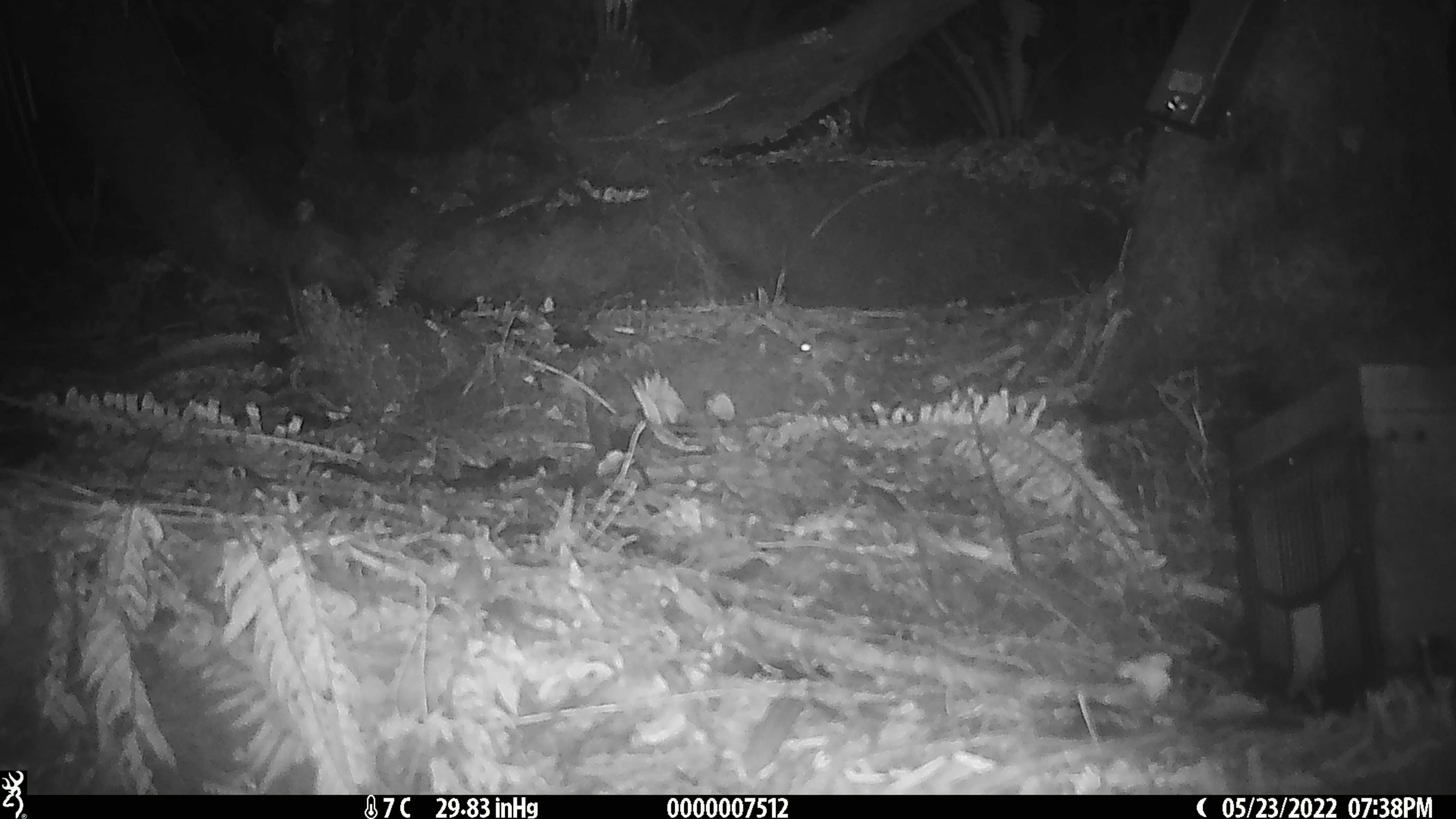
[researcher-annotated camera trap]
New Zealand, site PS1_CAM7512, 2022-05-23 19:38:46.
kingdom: Animalia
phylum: Chordata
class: Mammalia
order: Rodentia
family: Muridae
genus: Mus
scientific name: Mus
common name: mouse